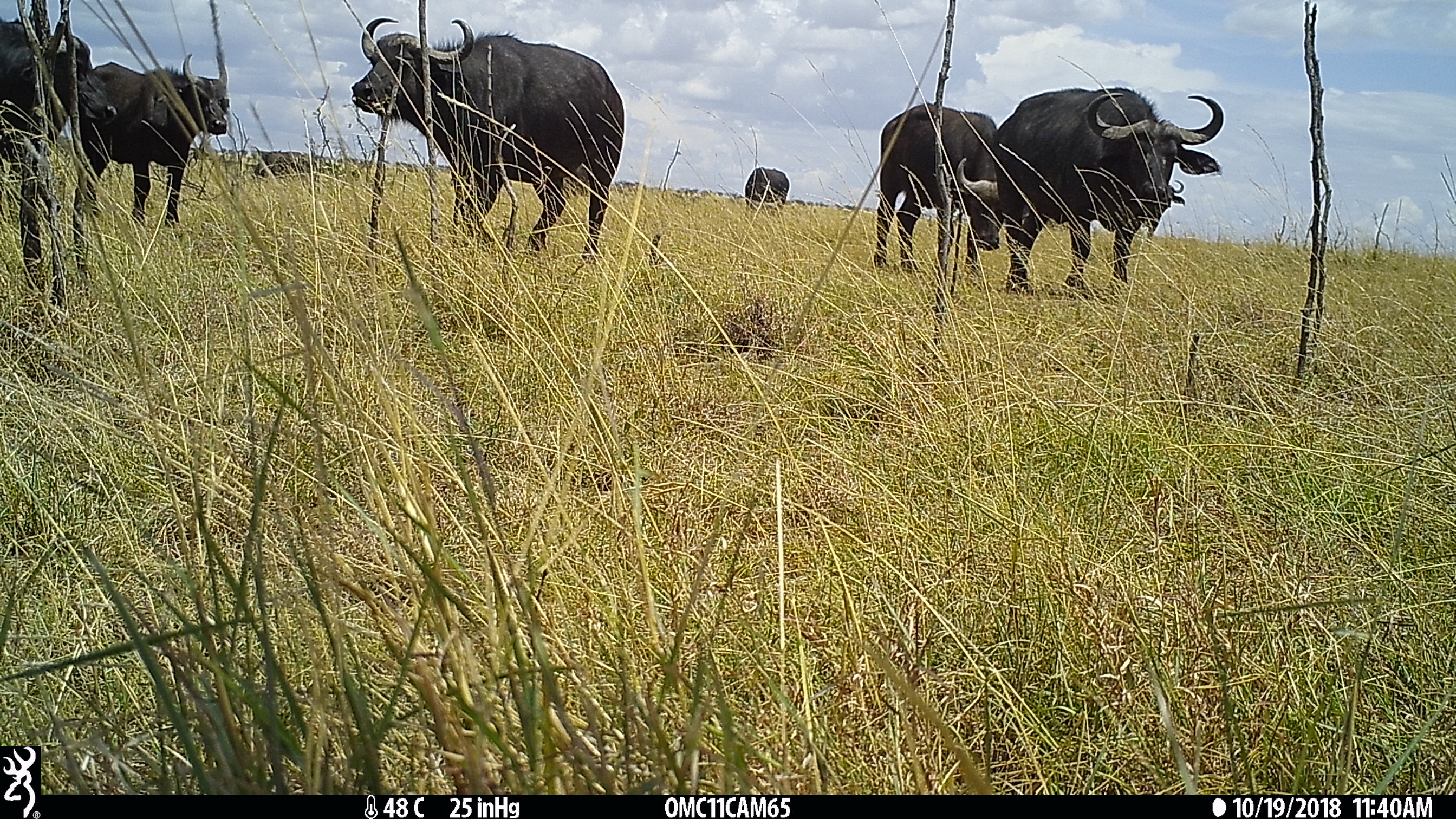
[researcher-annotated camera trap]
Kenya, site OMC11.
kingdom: Animalia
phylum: Chordata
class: Mammalia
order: Artiodactyla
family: Bovidae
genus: Syncerus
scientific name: Syncerus caffer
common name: buffalo